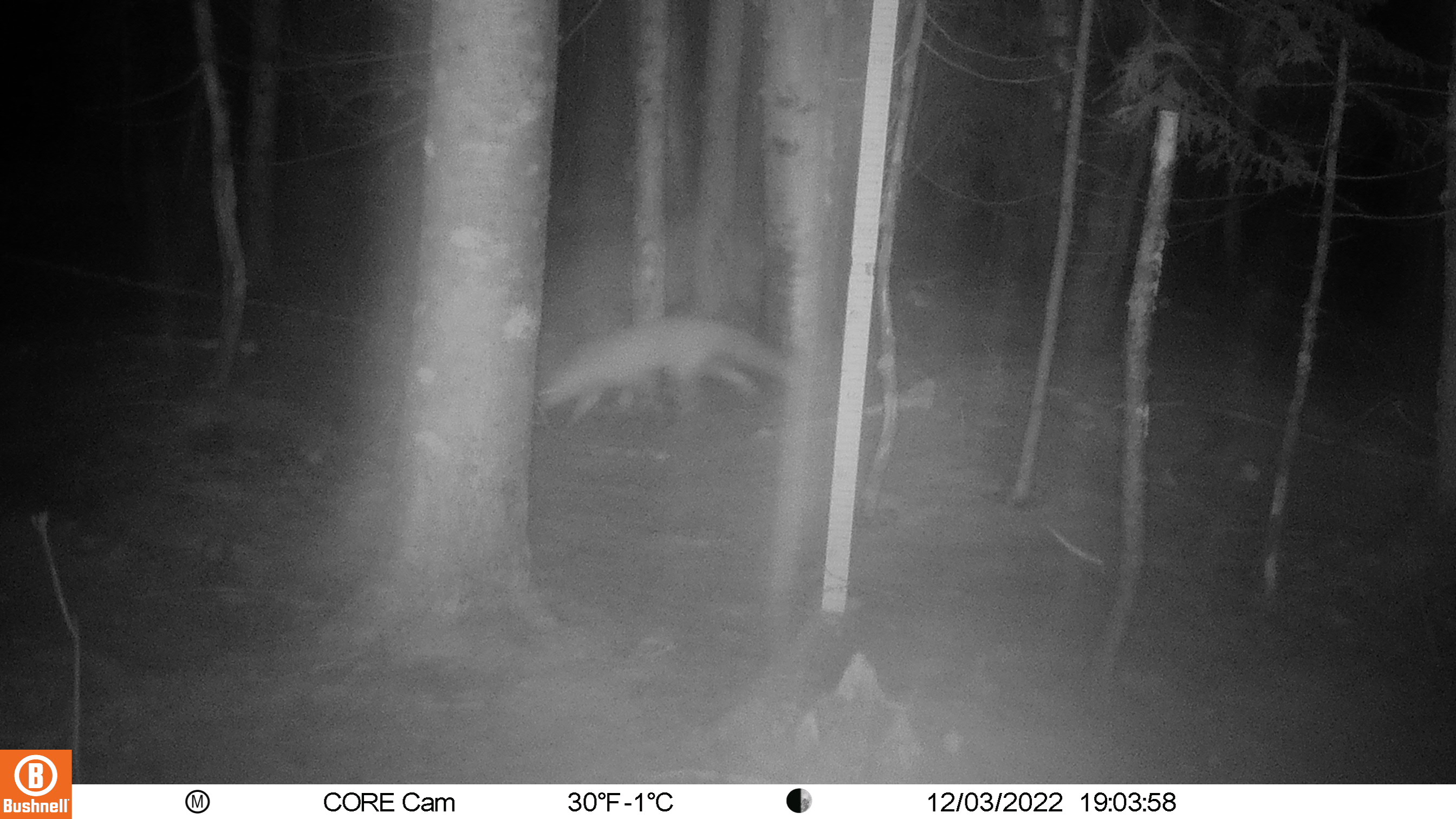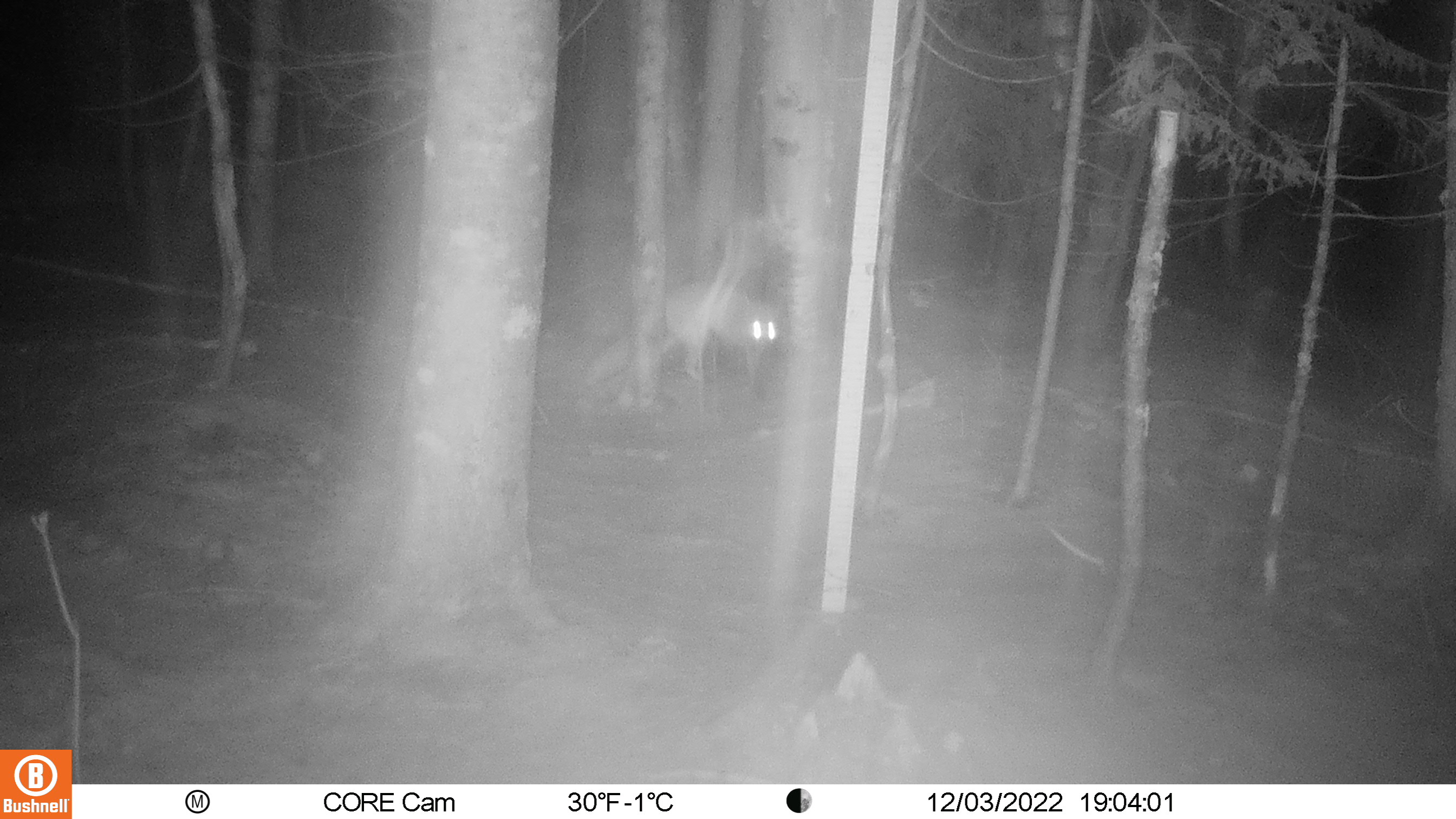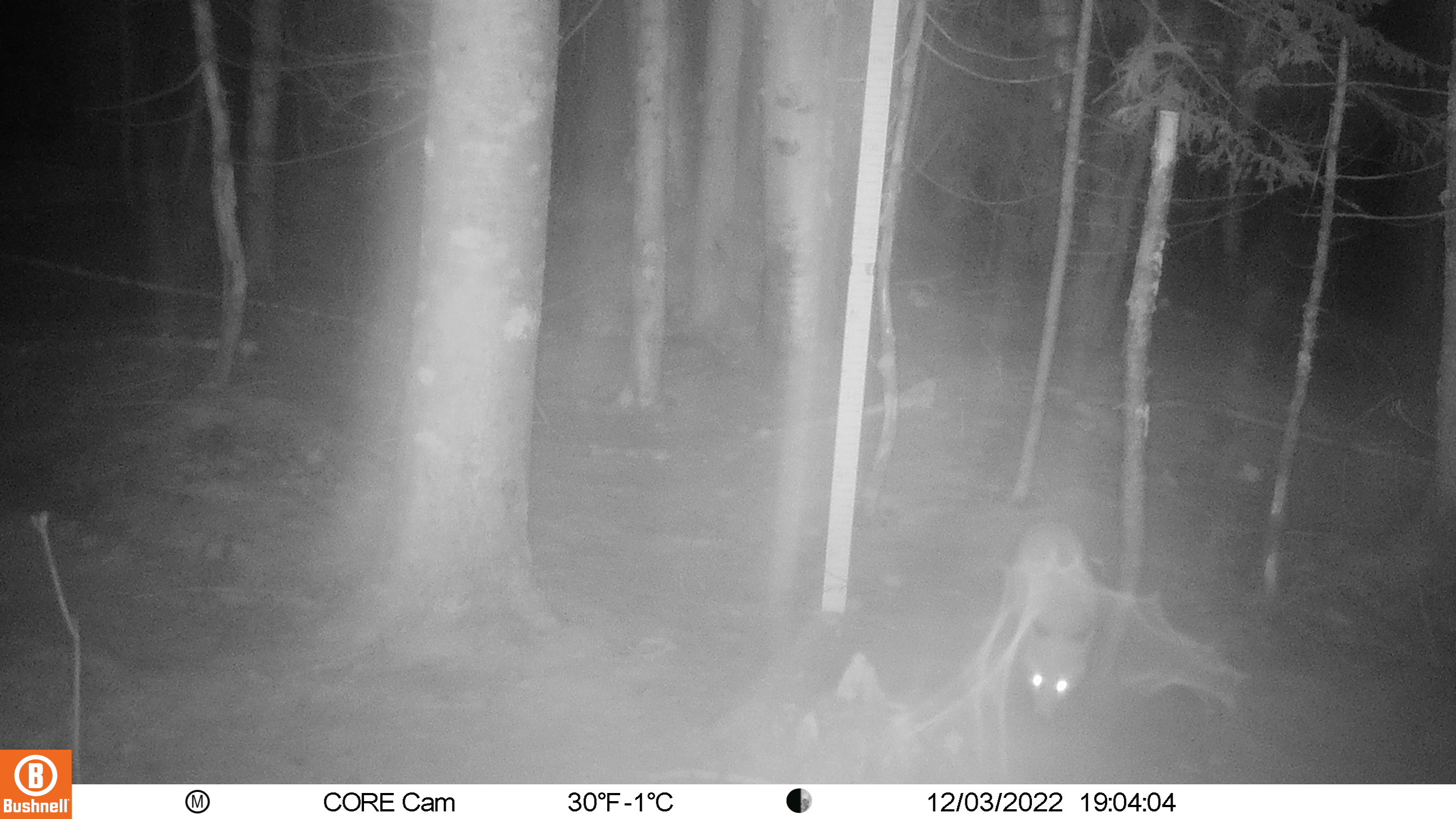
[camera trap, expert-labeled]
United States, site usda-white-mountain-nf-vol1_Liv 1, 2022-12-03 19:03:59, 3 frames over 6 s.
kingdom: Animalia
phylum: Chordata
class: Mammalia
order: Carnivora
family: Canidae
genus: Vulpes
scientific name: Vulpes vulpes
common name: red fox